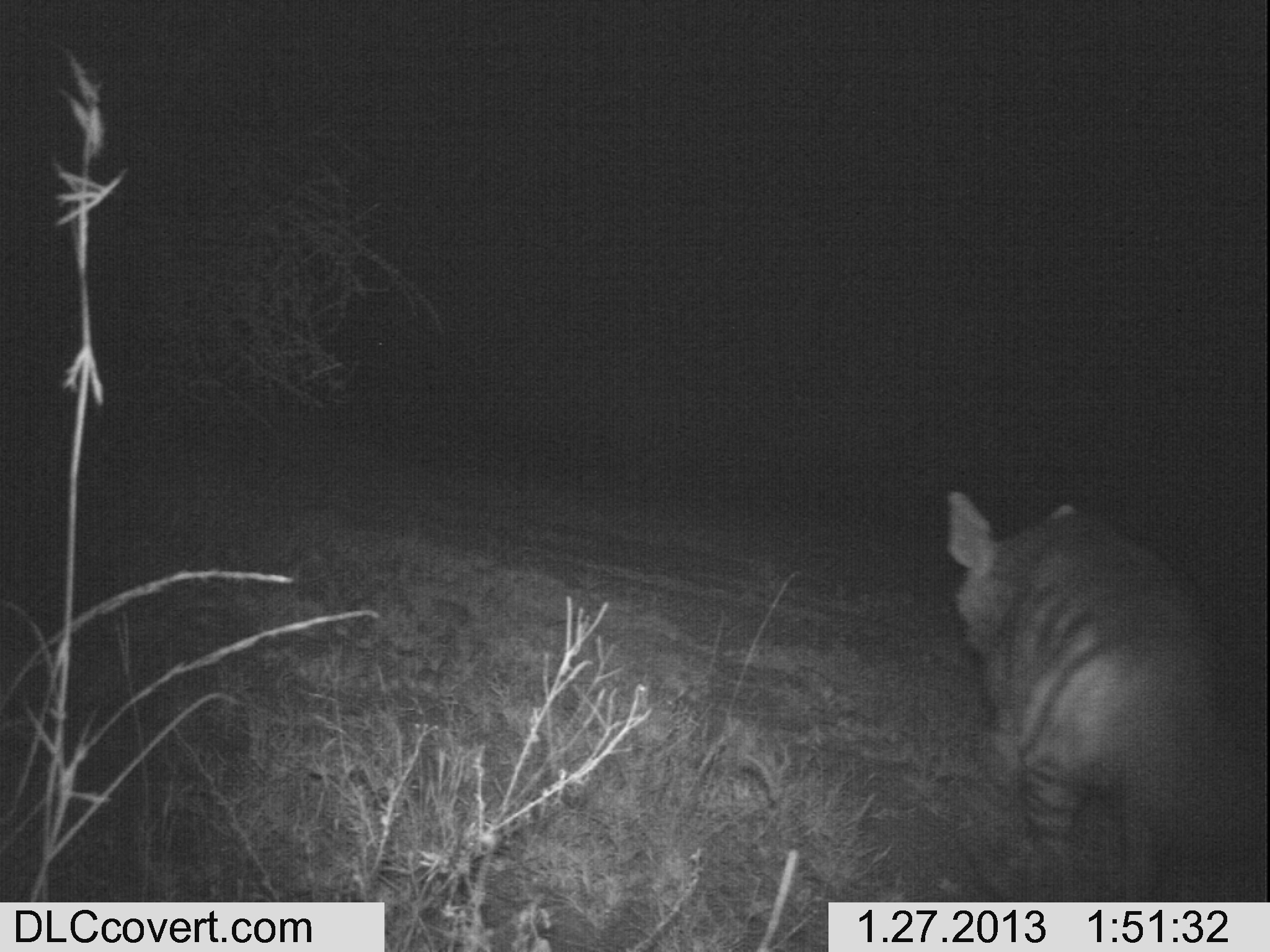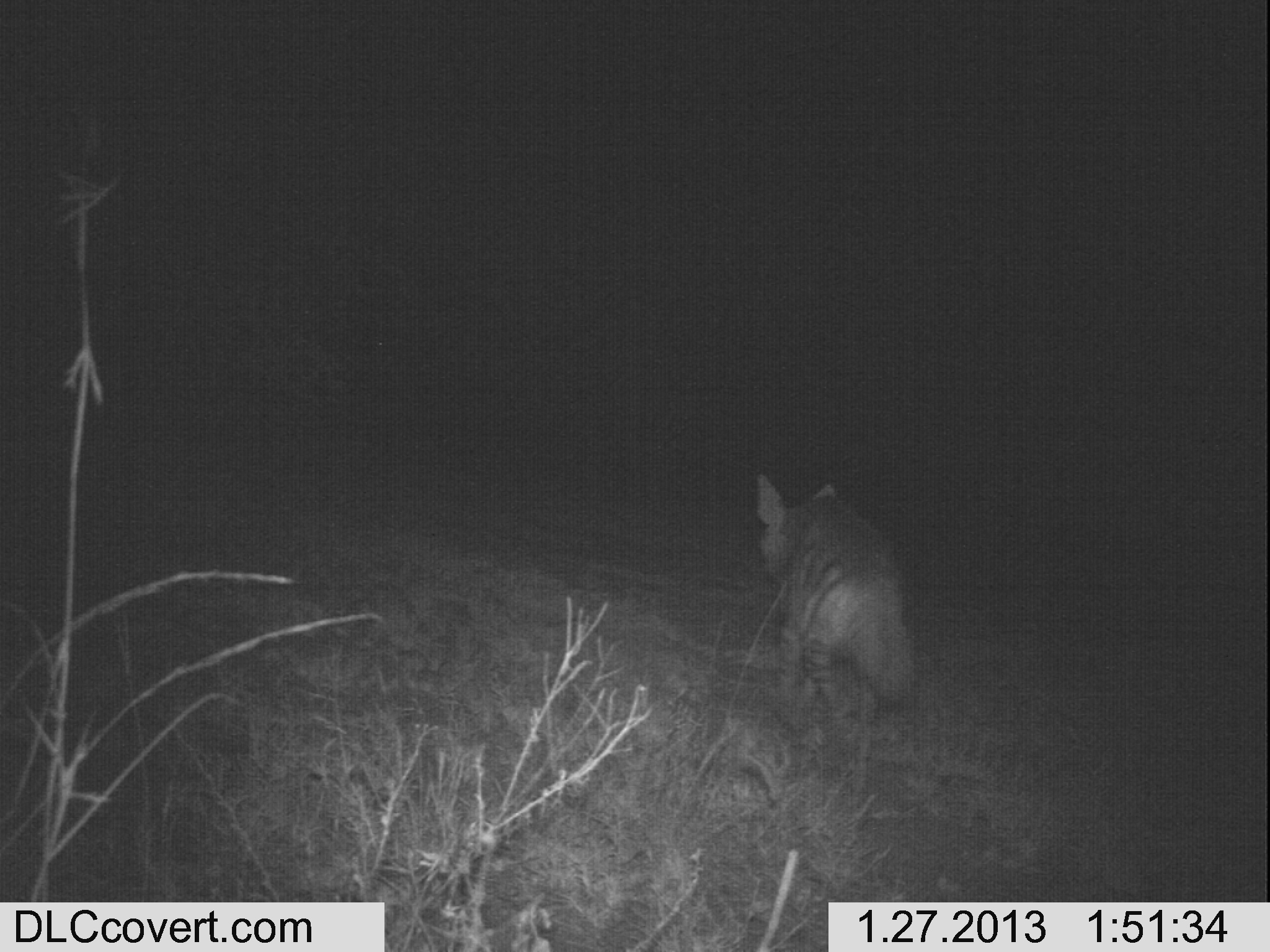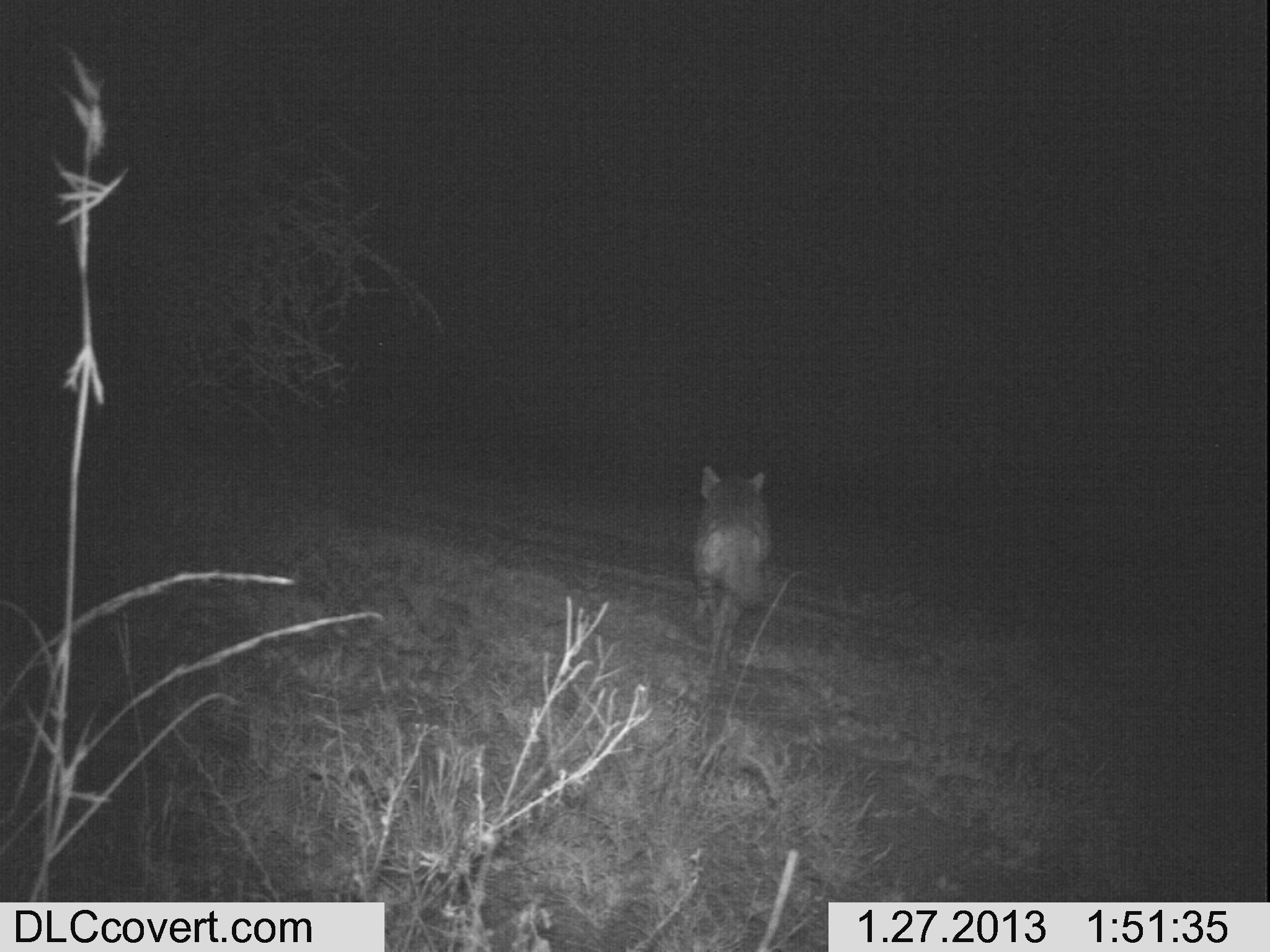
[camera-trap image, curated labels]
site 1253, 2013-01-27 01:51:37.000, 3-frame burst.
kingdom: Animalia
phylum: Chordata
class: Mammalia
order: Carnivora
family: Hyaenidae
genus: Hyaena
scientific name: Hyaena hyaena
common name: striped hyena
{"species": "Hyaena hyaena (striped hyena)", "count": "1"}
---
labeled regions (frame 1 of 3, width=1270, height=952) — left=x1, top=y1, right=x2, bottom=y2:
hyaena hyaena: left=942, top=487, right=1222, bottom=903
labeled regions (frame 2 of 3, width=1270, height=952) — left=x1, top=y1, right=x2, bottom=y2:
hyaena hyaena: left=755, top=465, right=919, bottom=741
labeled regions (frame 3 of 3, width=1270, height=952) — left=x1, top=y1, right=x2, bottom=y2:
hyaena hyaena: left=691, top=460, right=776, bottom=676